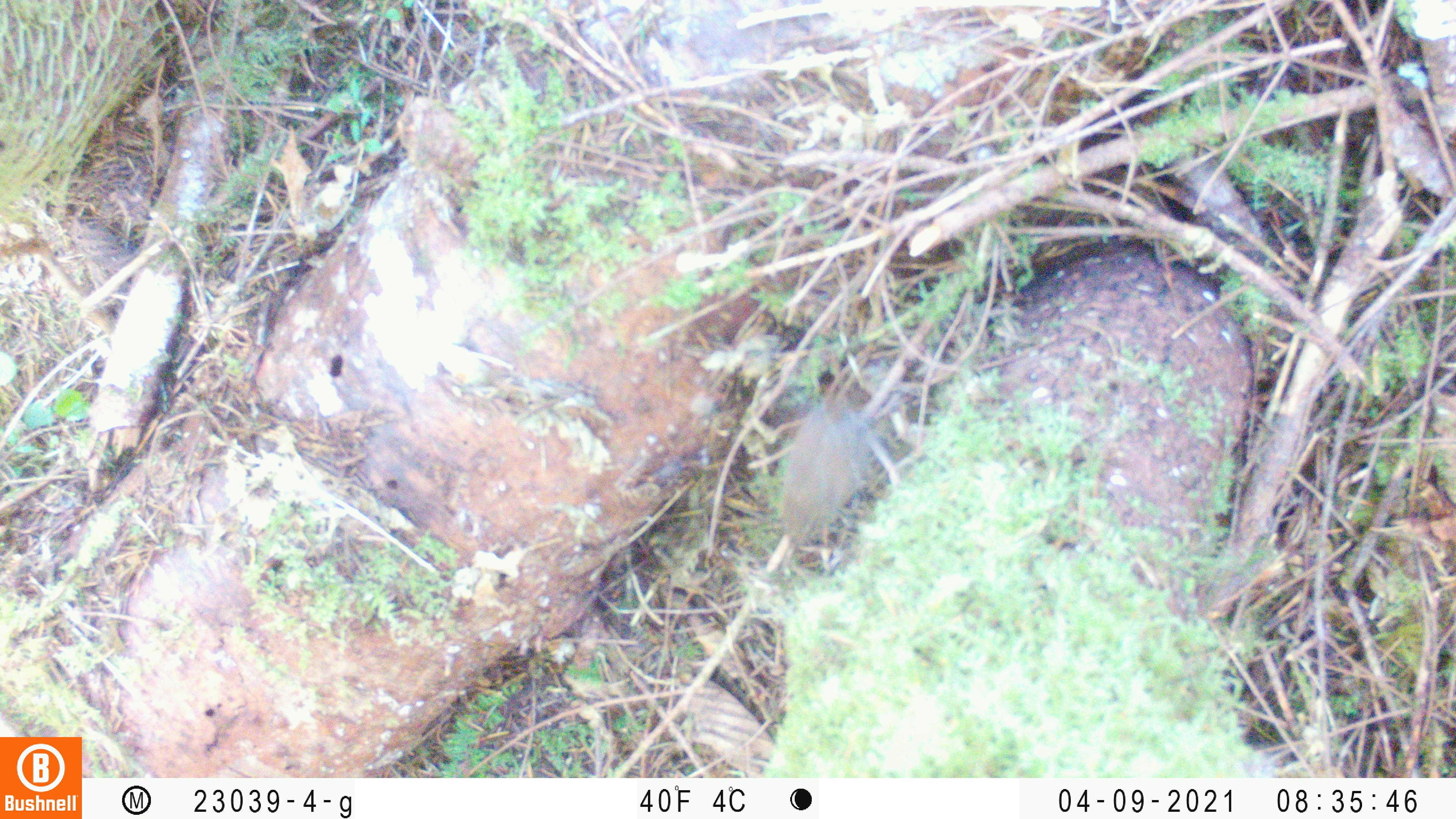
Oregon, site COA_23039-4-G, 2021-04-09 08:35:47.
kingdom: Animalia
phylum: Chordata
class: Aves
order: Passeriformes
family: Troglodytidae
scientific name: Troglodytidae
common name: wrens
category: troglodytidae family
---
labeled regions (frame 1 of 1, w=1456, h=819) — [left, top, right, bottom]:
troglodytidae family: [740, 376, 916, 604]